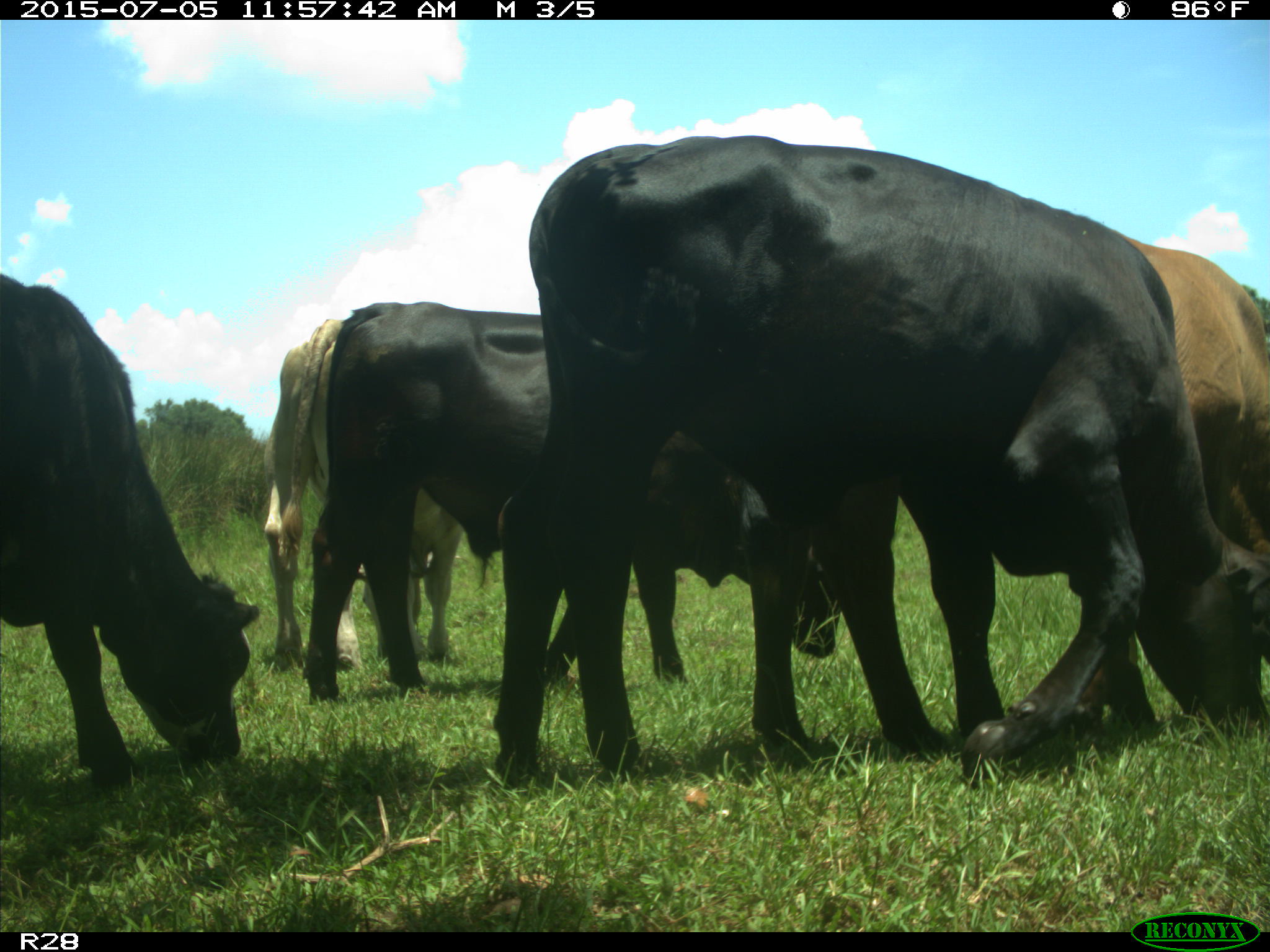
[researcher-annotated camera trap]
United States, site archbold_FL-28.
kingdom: Animalia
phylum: Chordata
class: Mammalia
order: Artiodactyla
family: Bovidae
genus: Bos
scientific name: Bos taurus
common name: domestic cow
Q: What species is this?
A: Bos taurus (domestic cow).